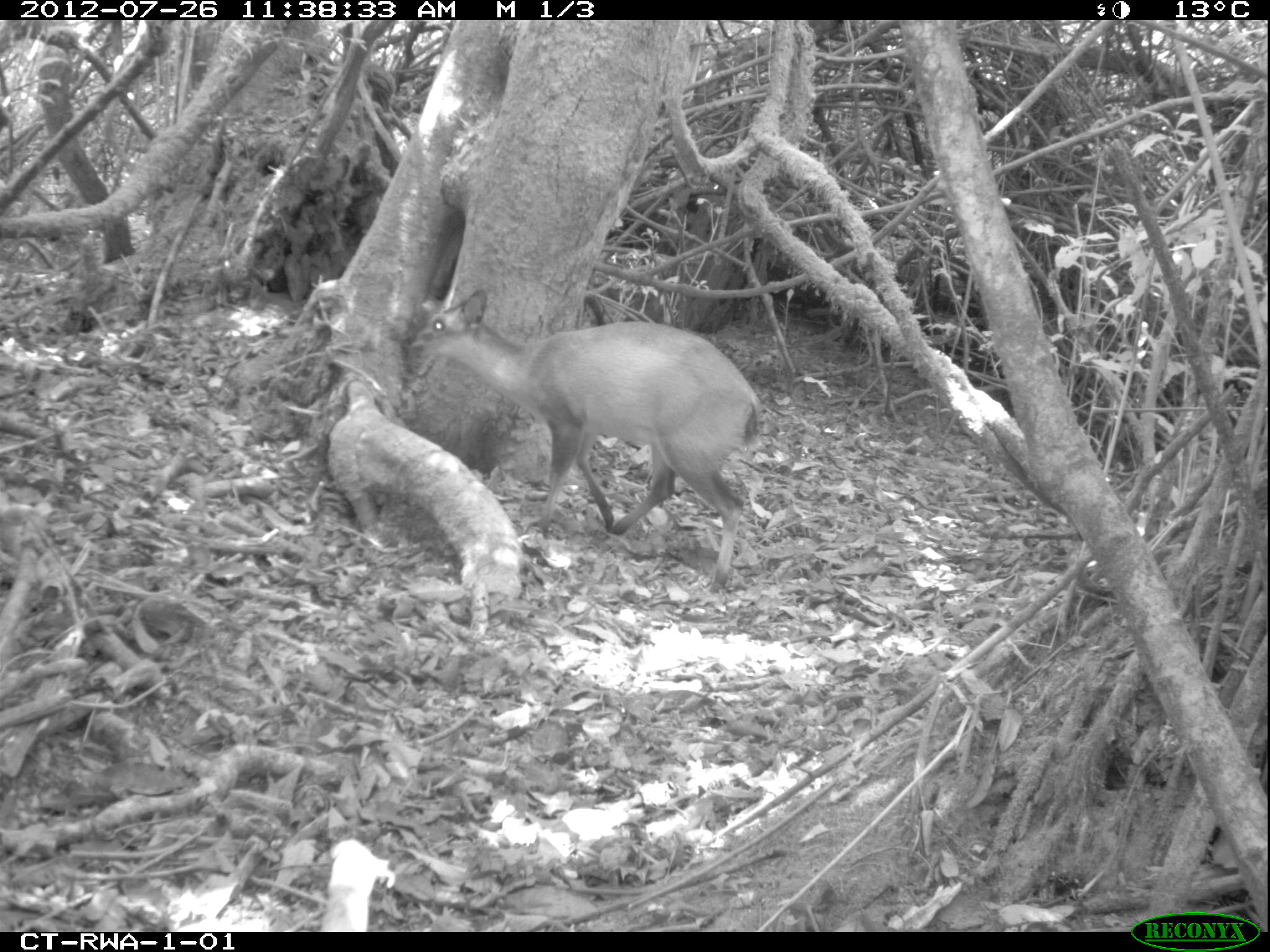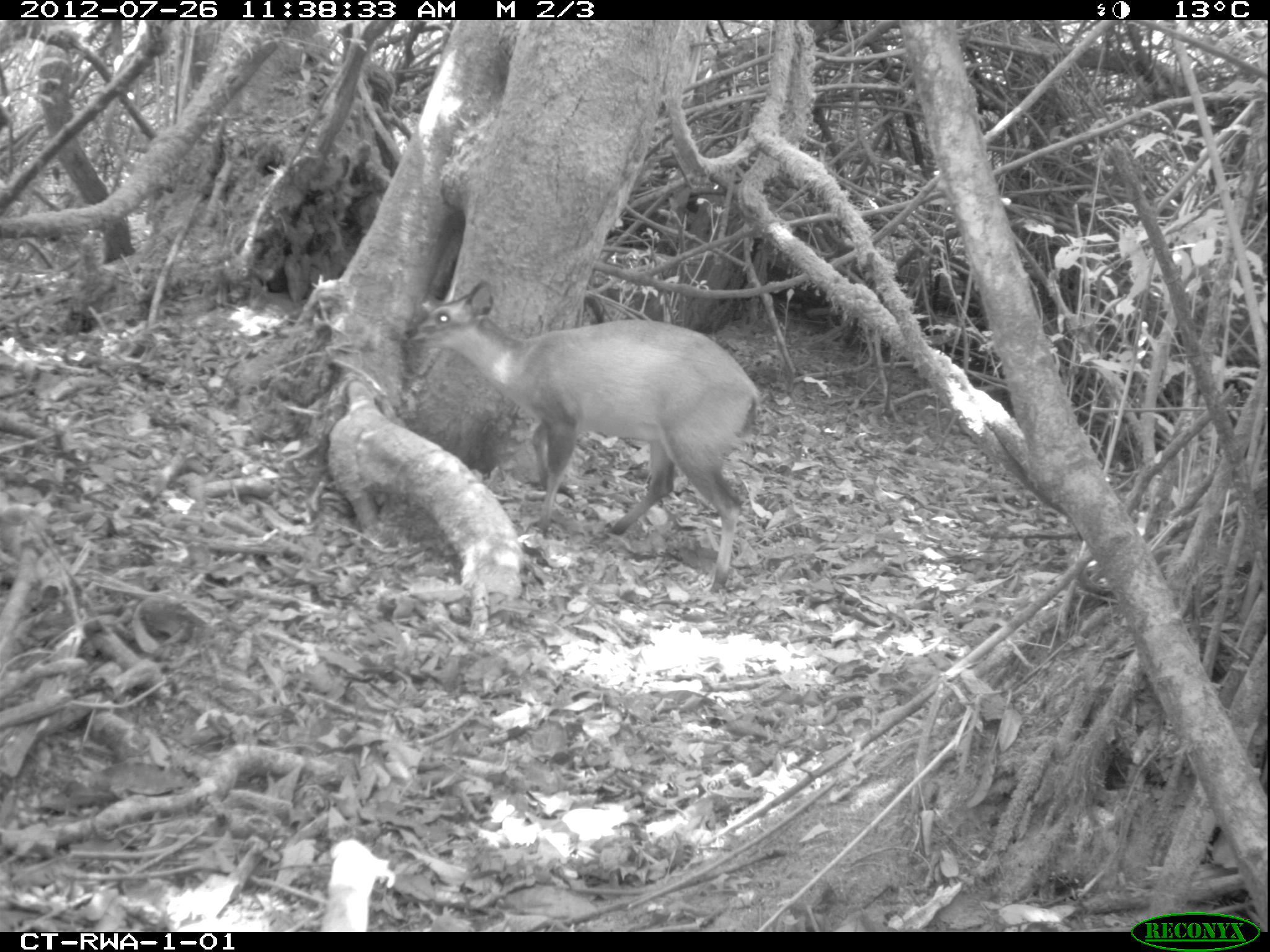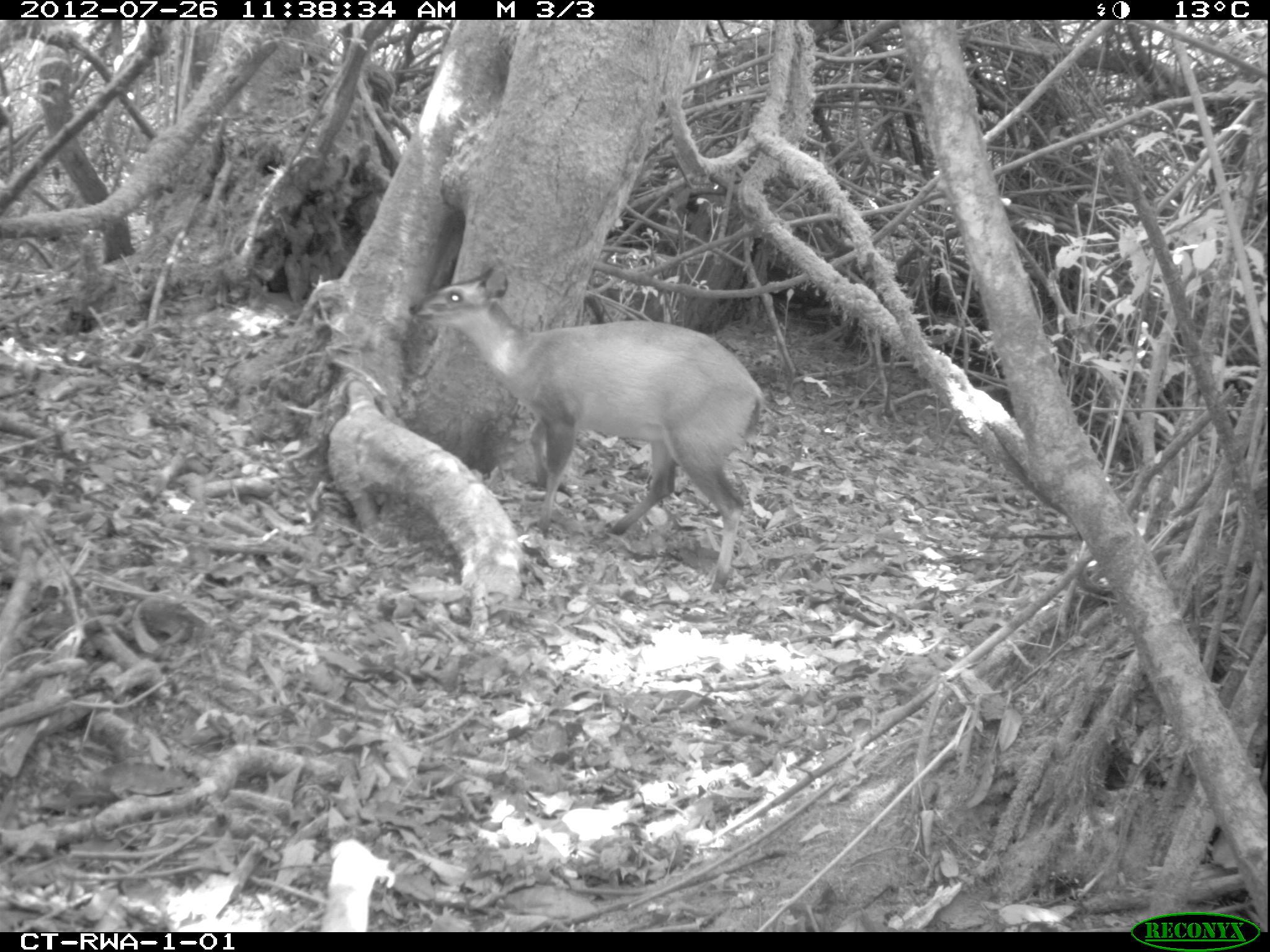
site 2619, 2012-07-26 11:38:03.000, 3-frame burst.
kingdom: Animalia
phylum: Chordata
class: Mammalia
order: Artiodactyla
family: Bovidae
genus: Cephalophus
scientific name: Cephalophus nigrifrons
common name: black-fronted duiker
Cephalophus nigrifrons (black-fronted duiker), count 1.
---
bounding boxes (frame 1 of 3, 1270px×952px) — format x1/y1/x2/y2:
cephalophus nigrifrons: 403/288/762/593